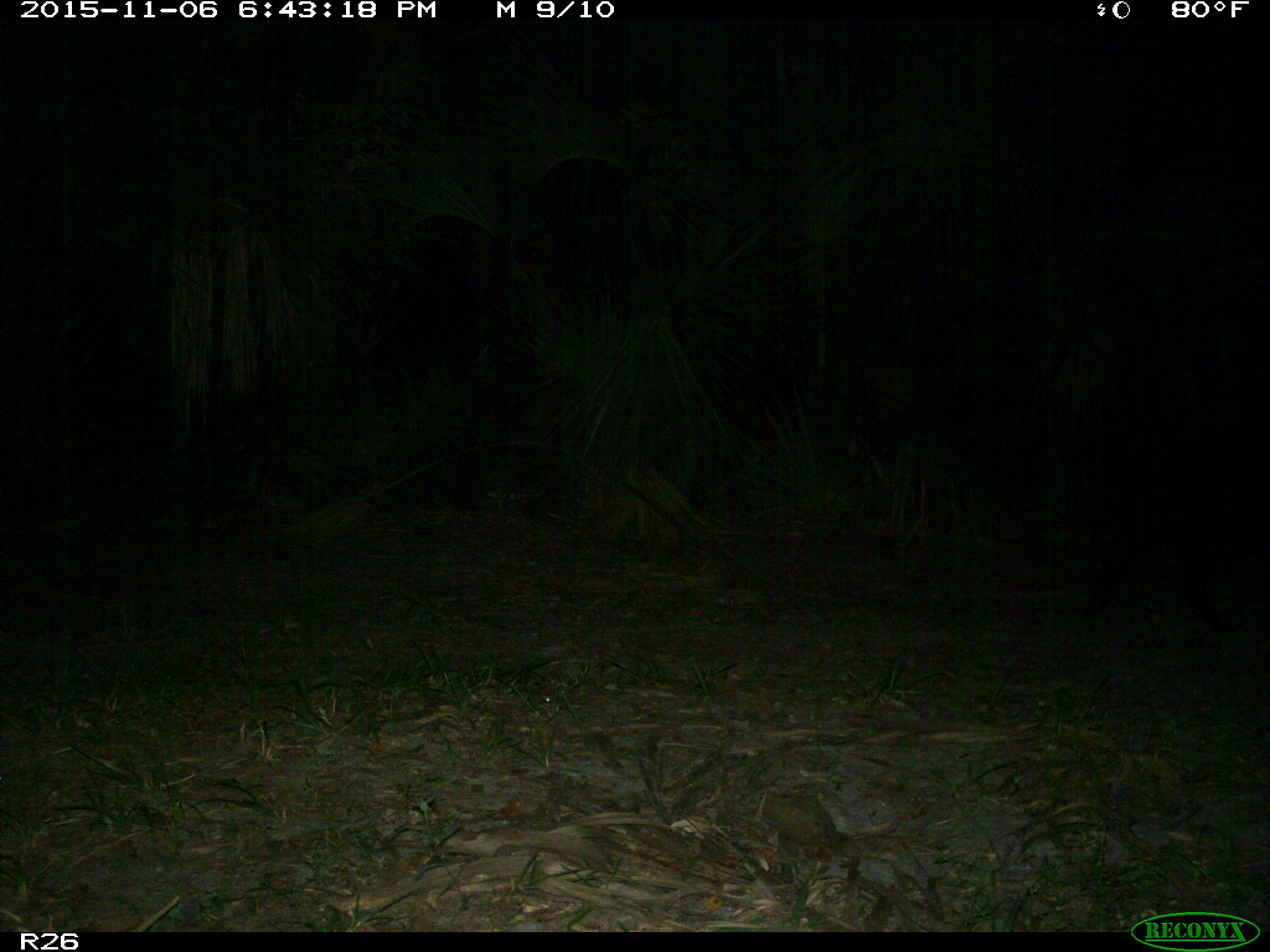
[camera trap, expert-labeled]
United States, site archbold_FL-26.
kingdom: Animalia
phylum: Chordata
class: Mammalia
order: Artiodactyla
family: Suidae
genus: Sus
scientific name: Sus scrofa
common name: wild boar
Sus scrofa (wild boar).